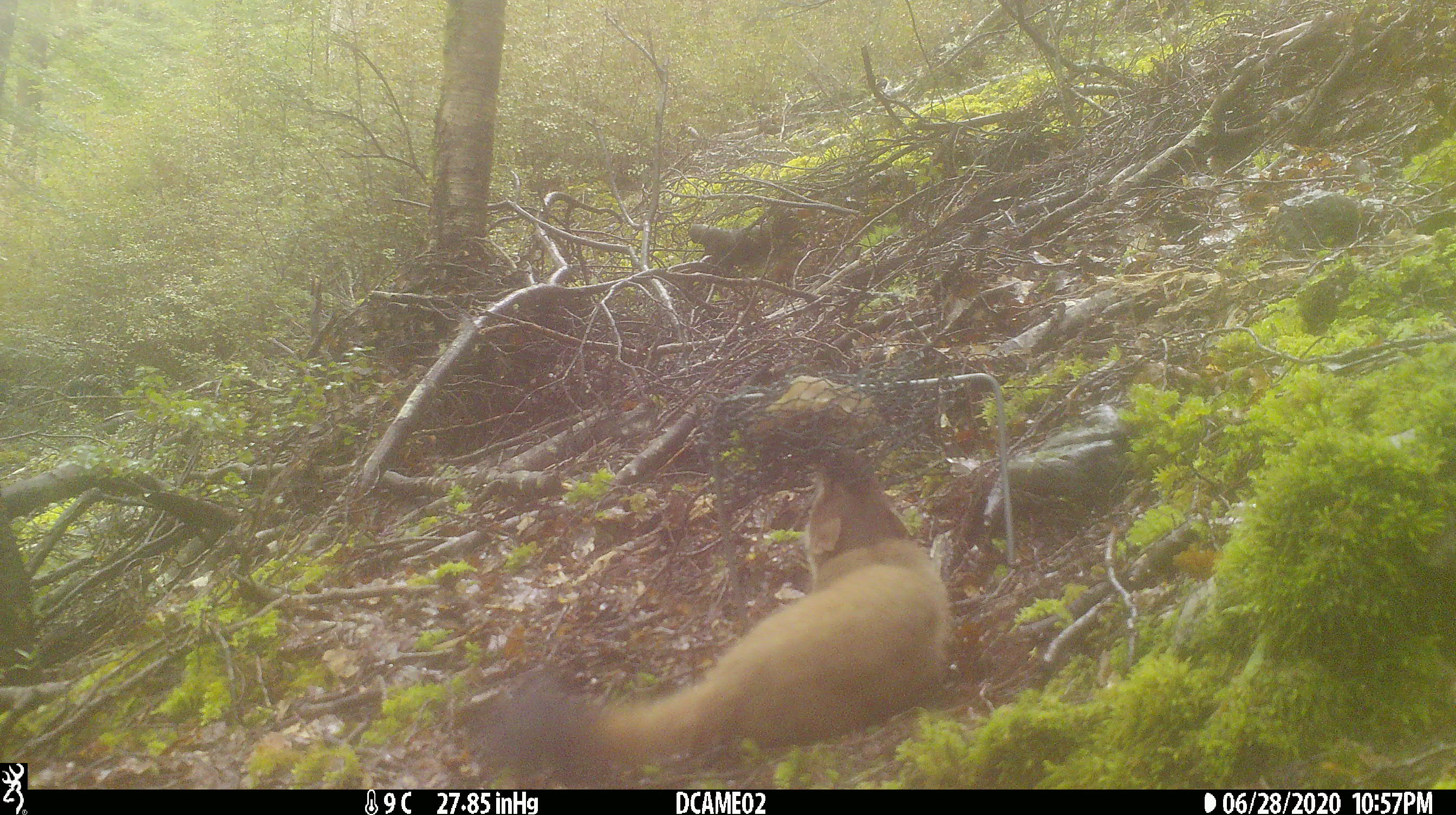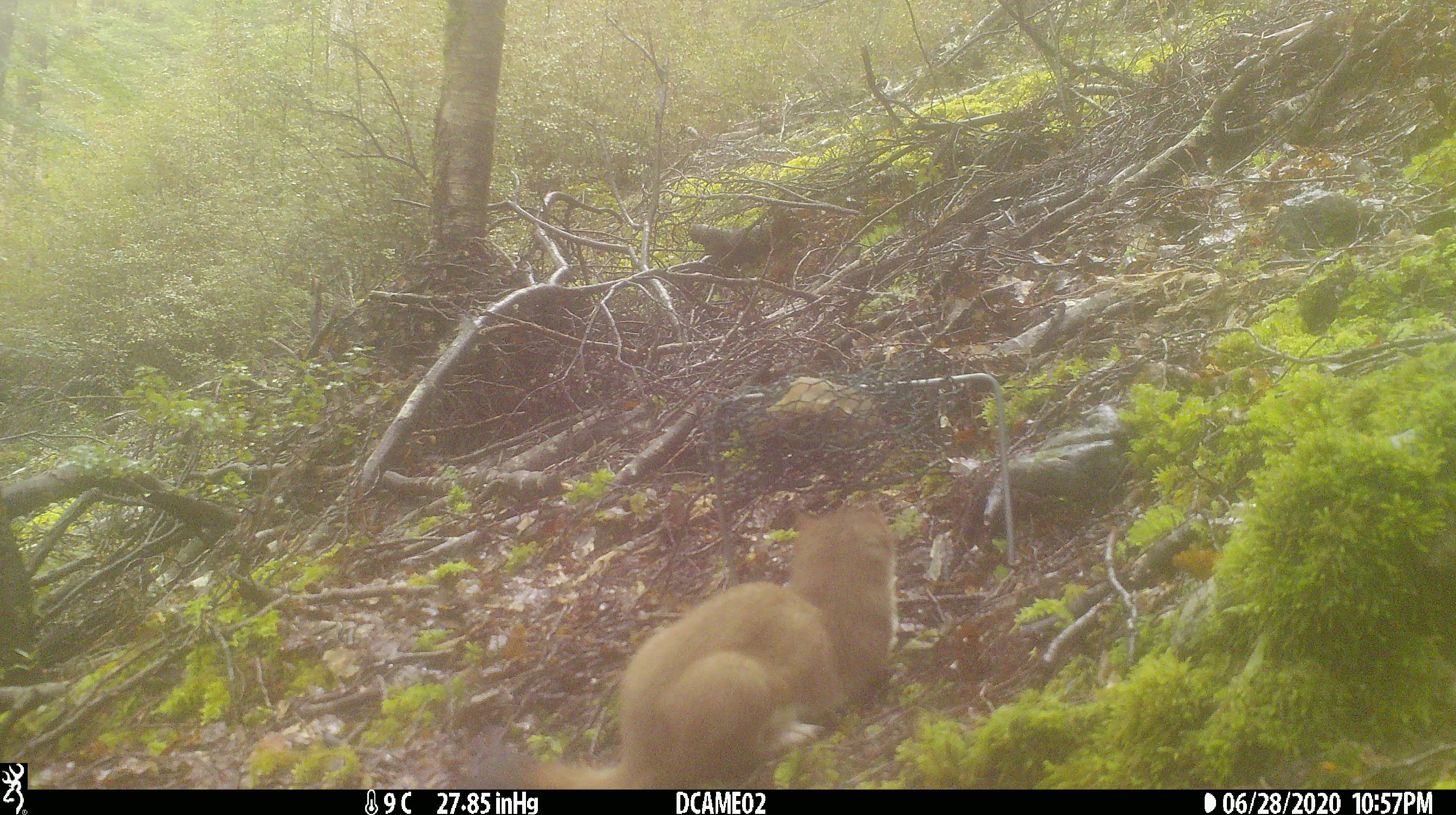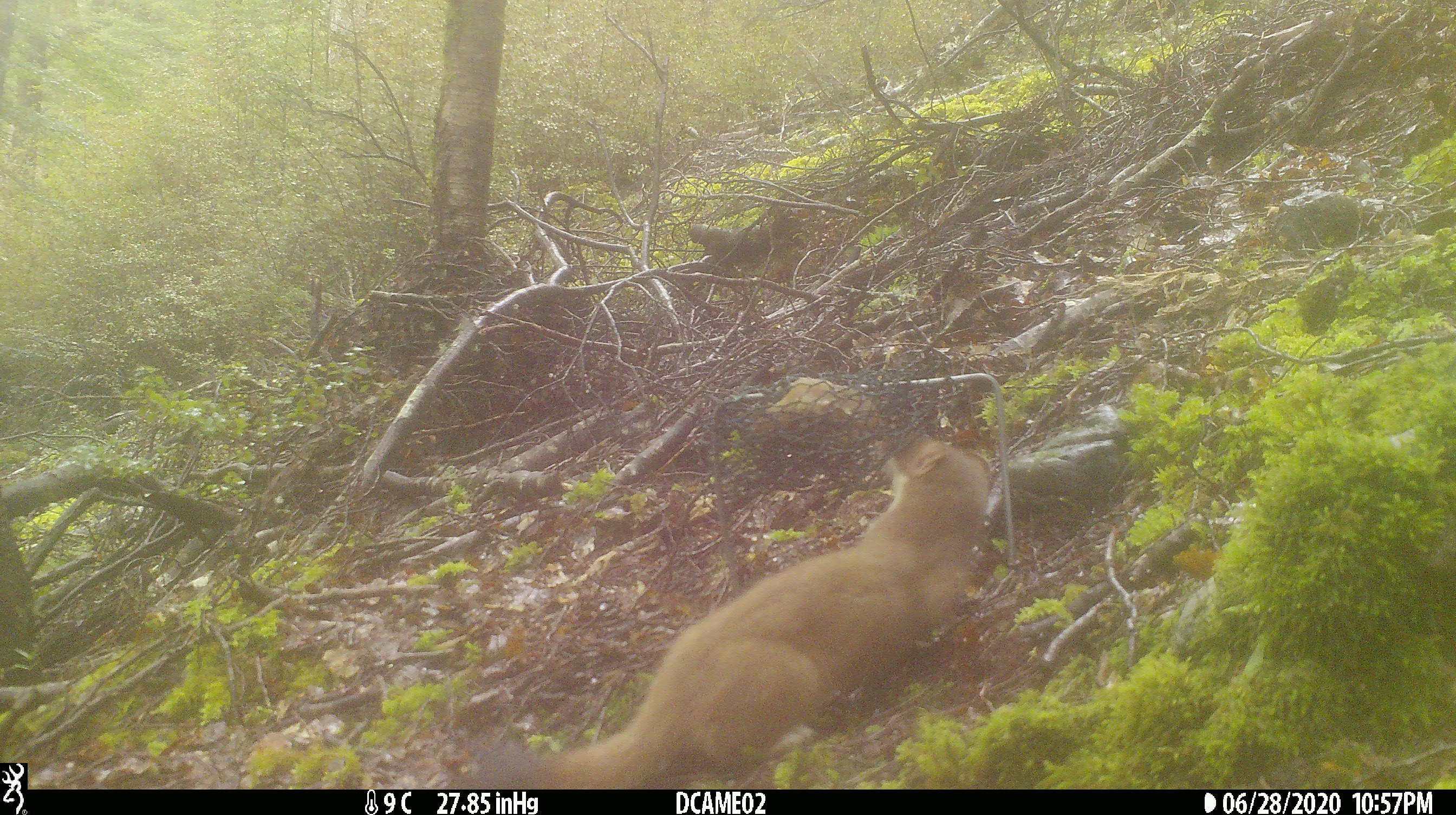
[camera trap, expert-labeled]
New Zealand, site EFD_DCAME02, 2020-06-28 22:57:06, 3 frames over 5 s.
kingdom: Animalia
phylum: Chordata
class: Mammalia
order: Carnivora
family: Mustelidae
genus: Mustela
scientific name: Mustela erminea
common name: stoat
Stoat (Mustela erminea).